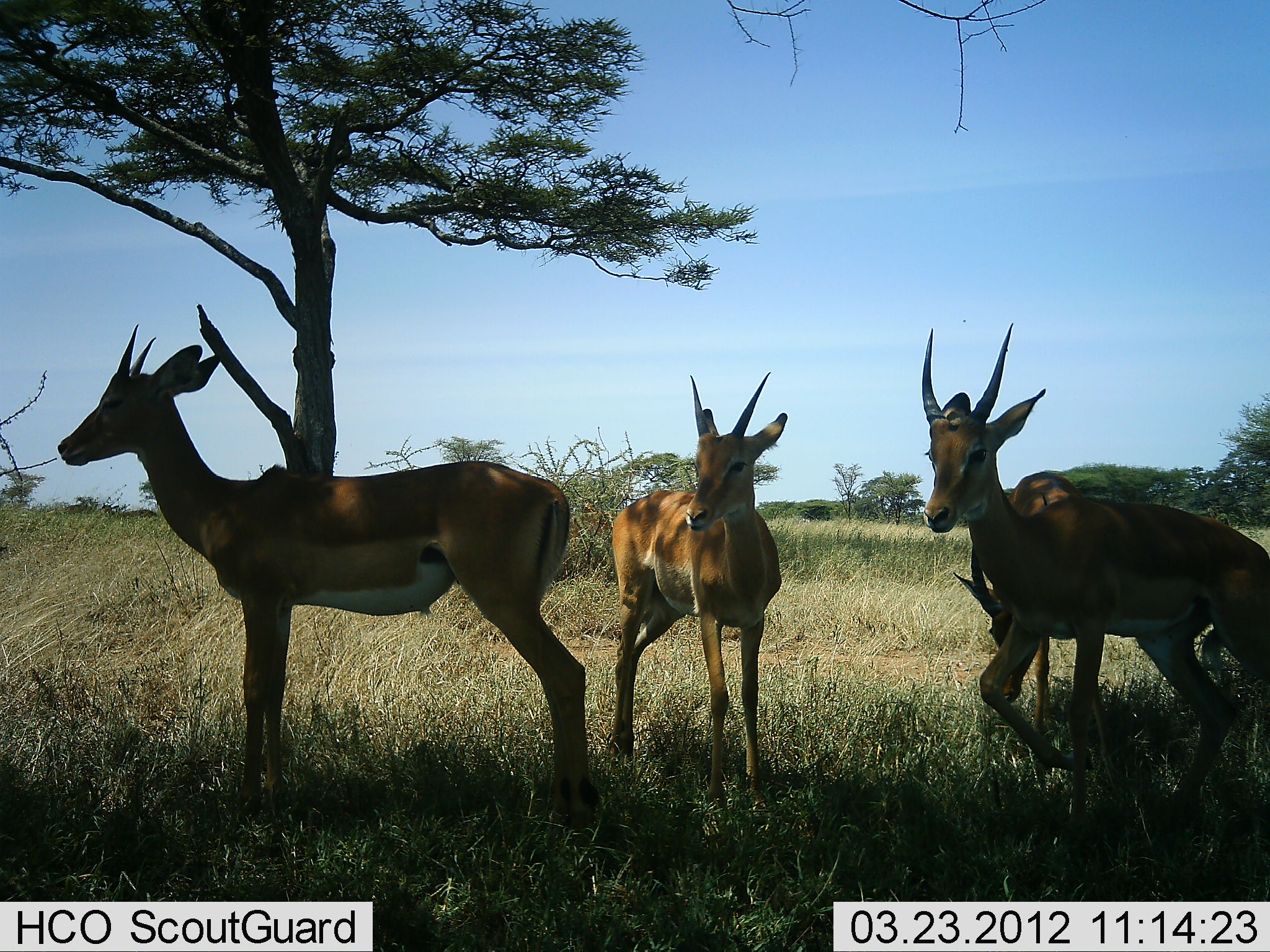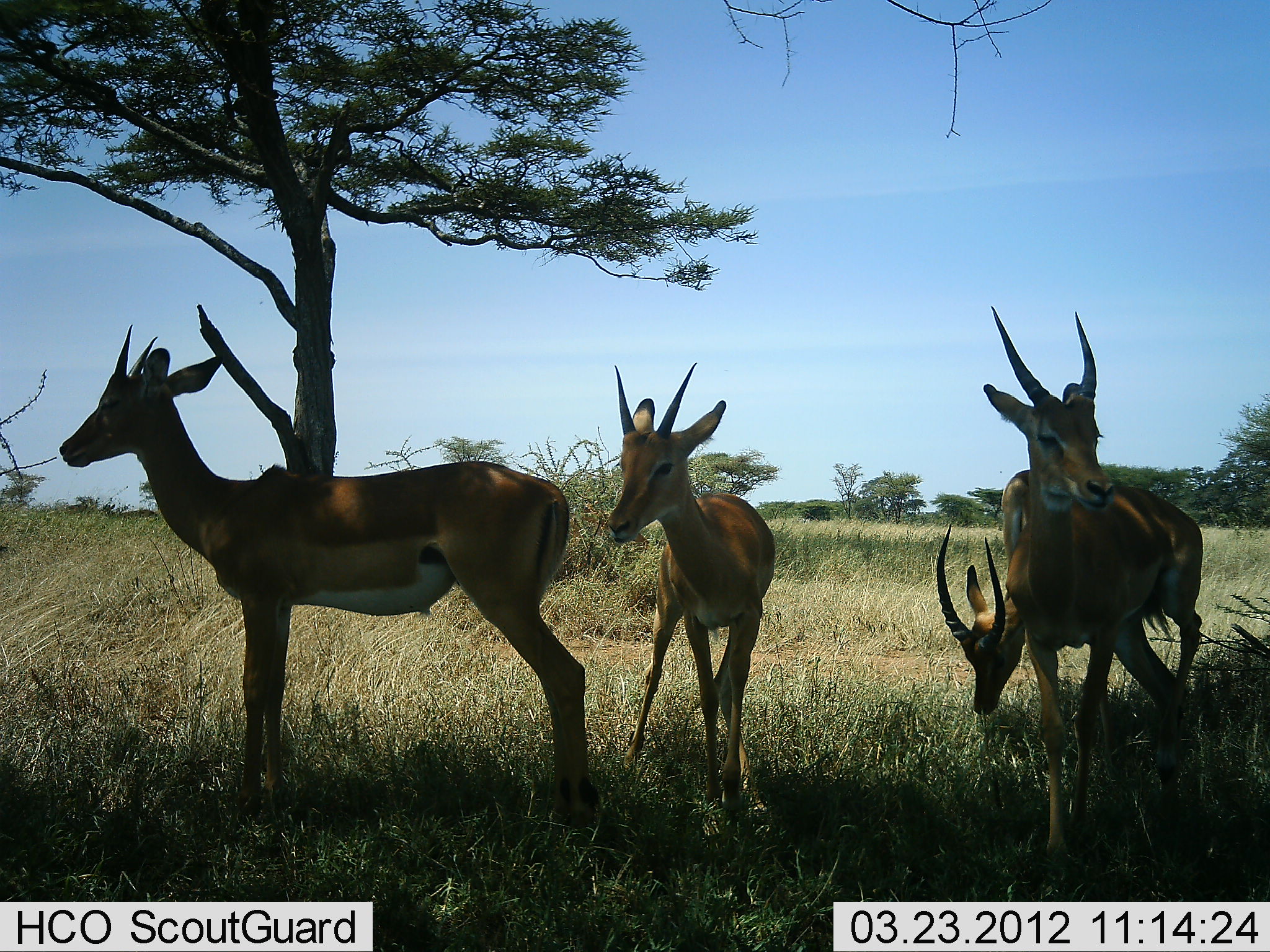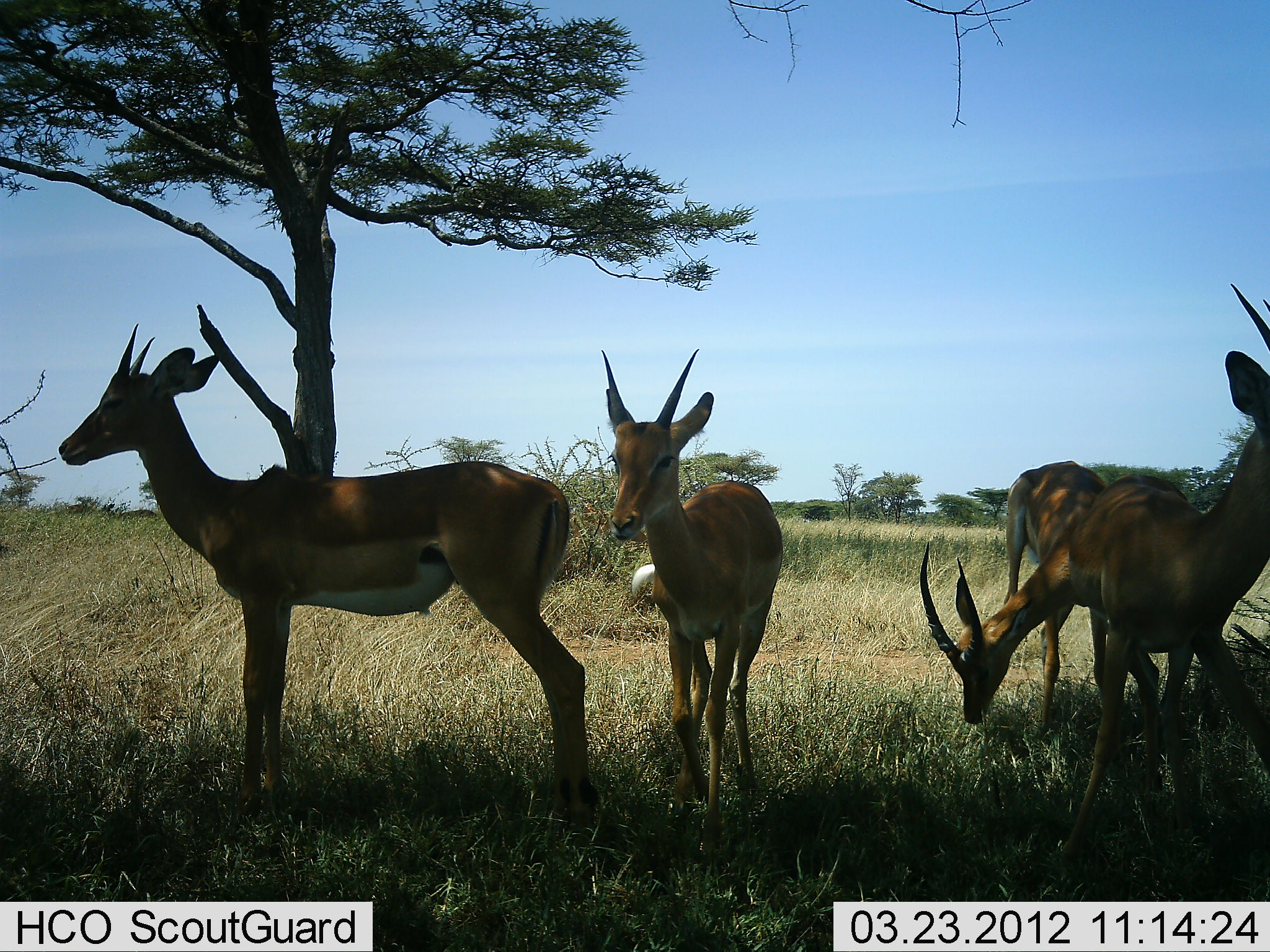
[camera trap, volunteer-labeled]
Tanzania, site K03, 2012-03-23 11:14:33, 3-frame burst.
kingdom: Animalia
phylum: Chordata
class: Mammalia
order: Artiodactyla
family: Bovidae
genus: Nanger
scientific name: Nanger granti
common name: grant's gazelle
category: gazellegrants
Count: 4.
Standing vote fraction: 79%.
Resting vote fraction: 14%.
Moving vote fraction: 14%.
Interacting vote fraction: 7%.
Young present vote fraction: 0%.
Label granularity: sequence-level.